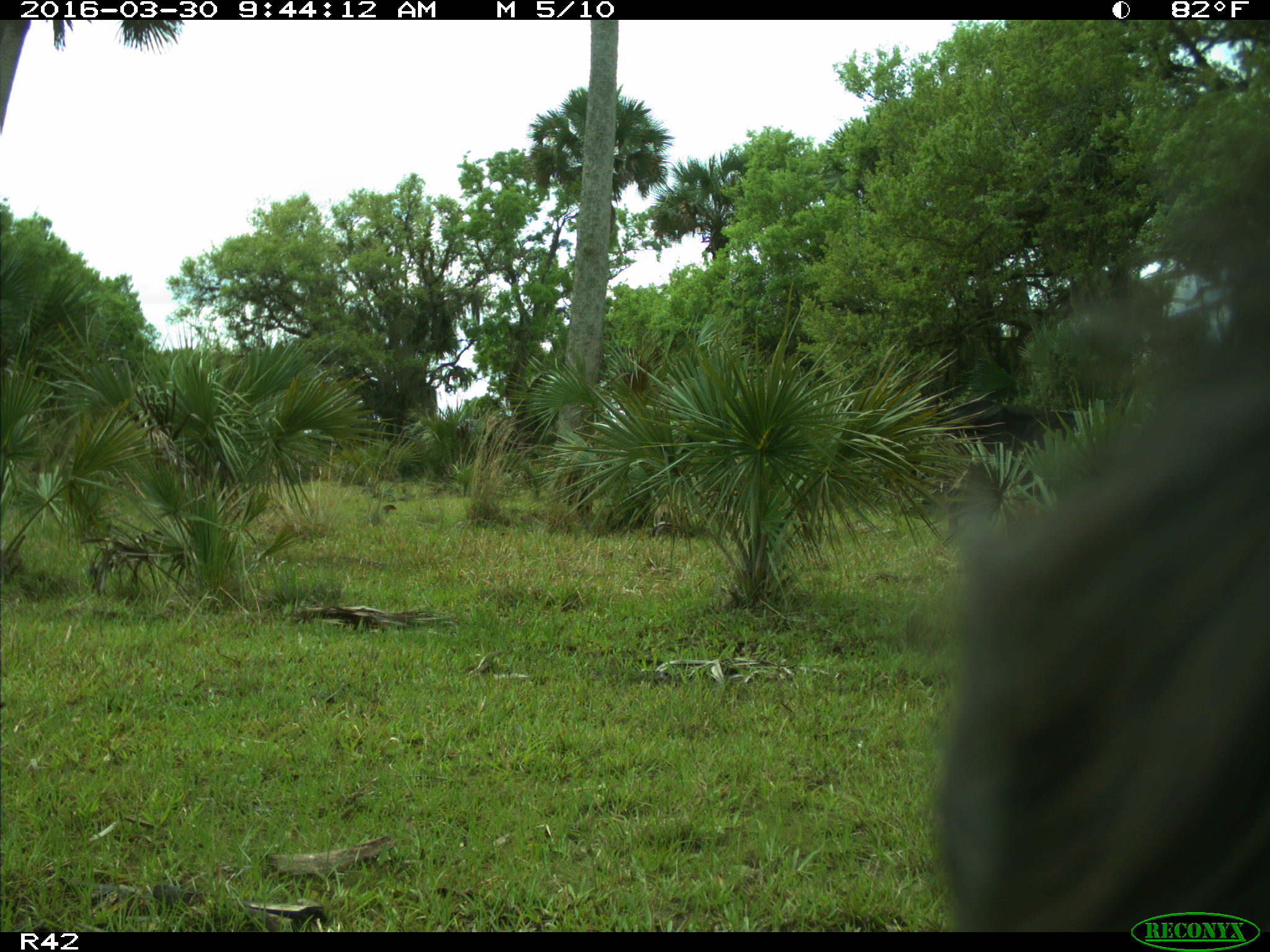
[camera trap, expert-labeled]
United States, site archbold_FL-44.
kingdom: Animalia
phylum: Chordata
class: Mammalia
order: Artiodactyla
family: Bovidae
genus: Bos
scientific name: Bos taurus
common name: domestic cow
Bos taurus (domestic cow).